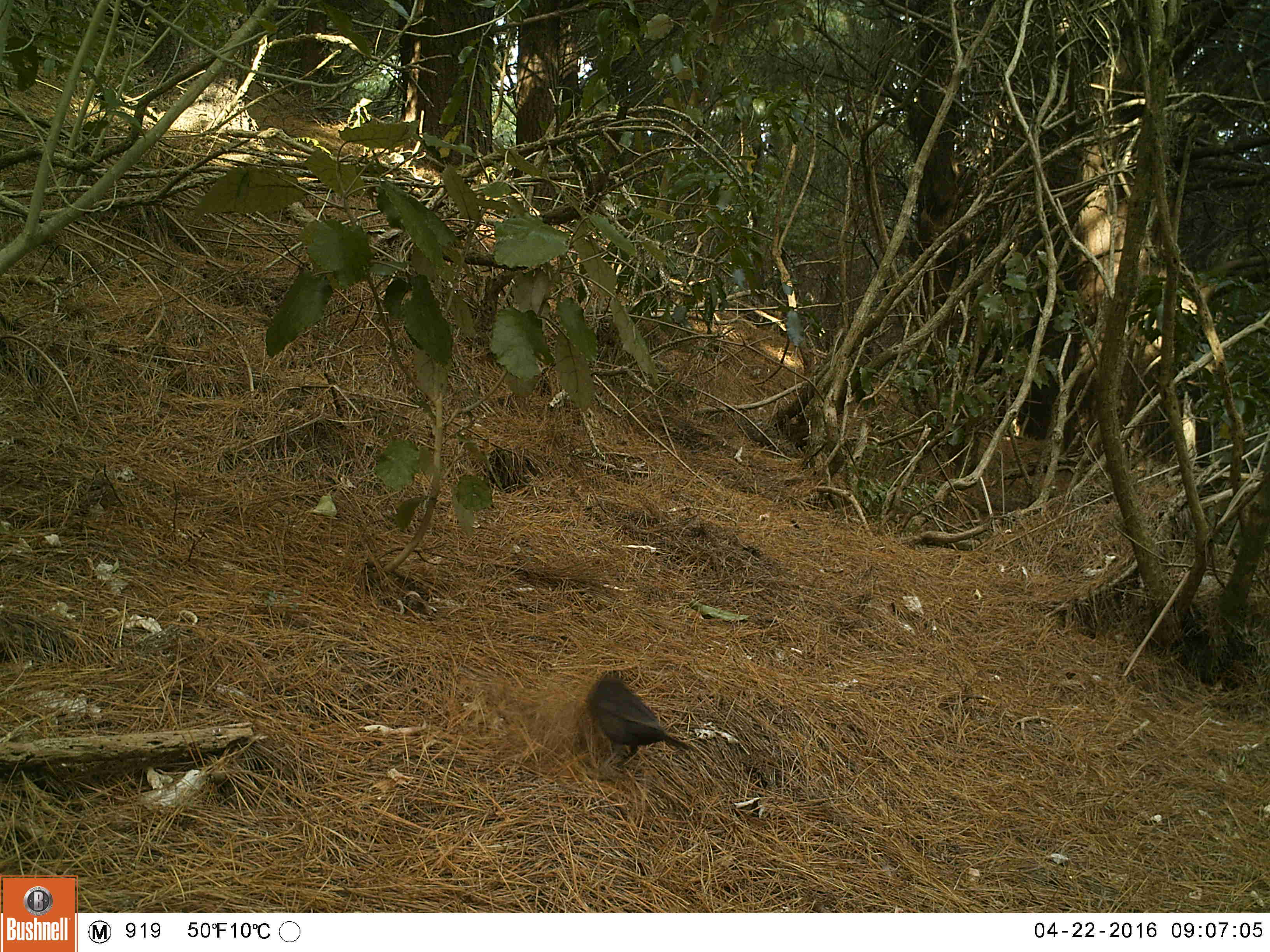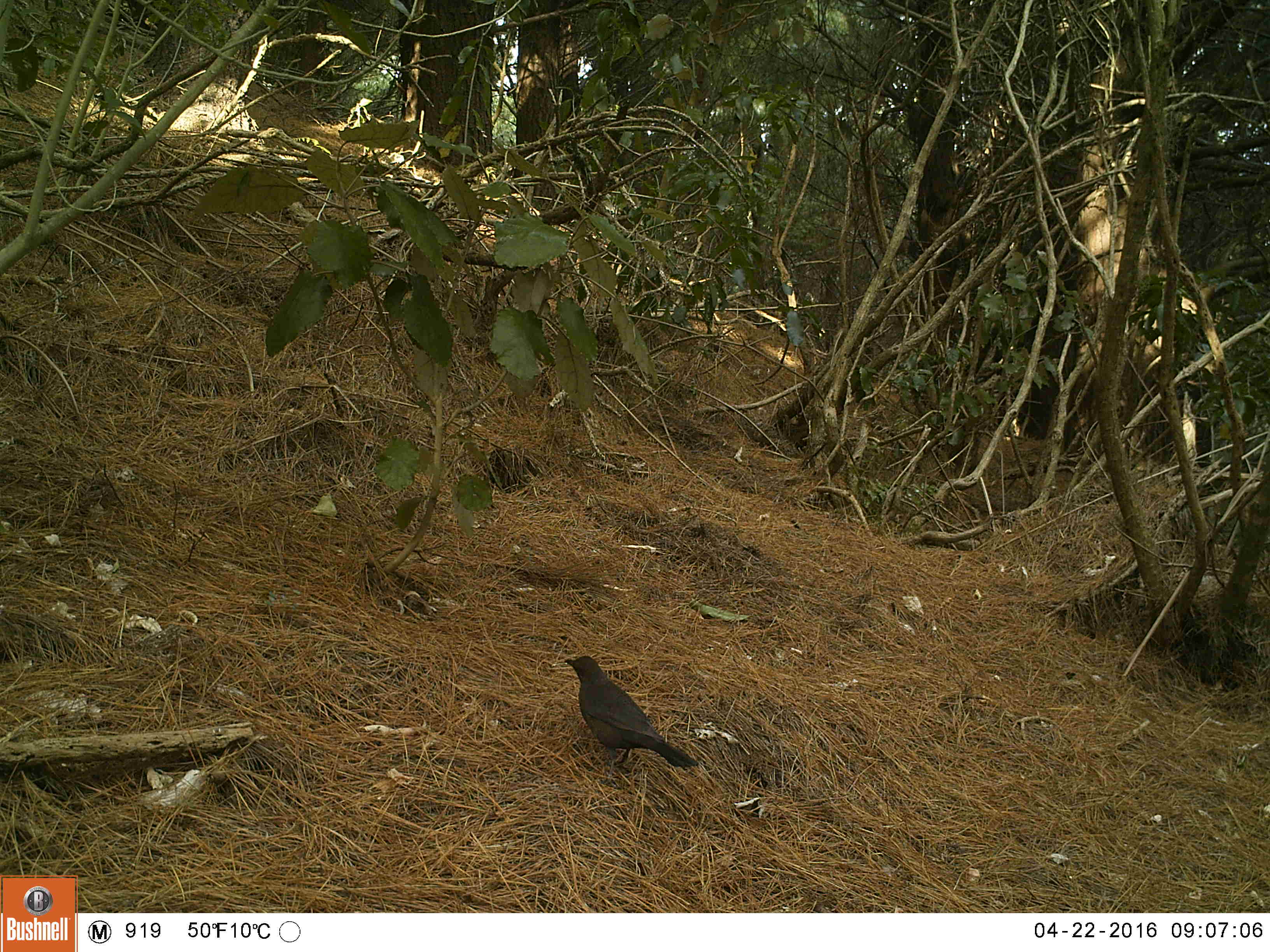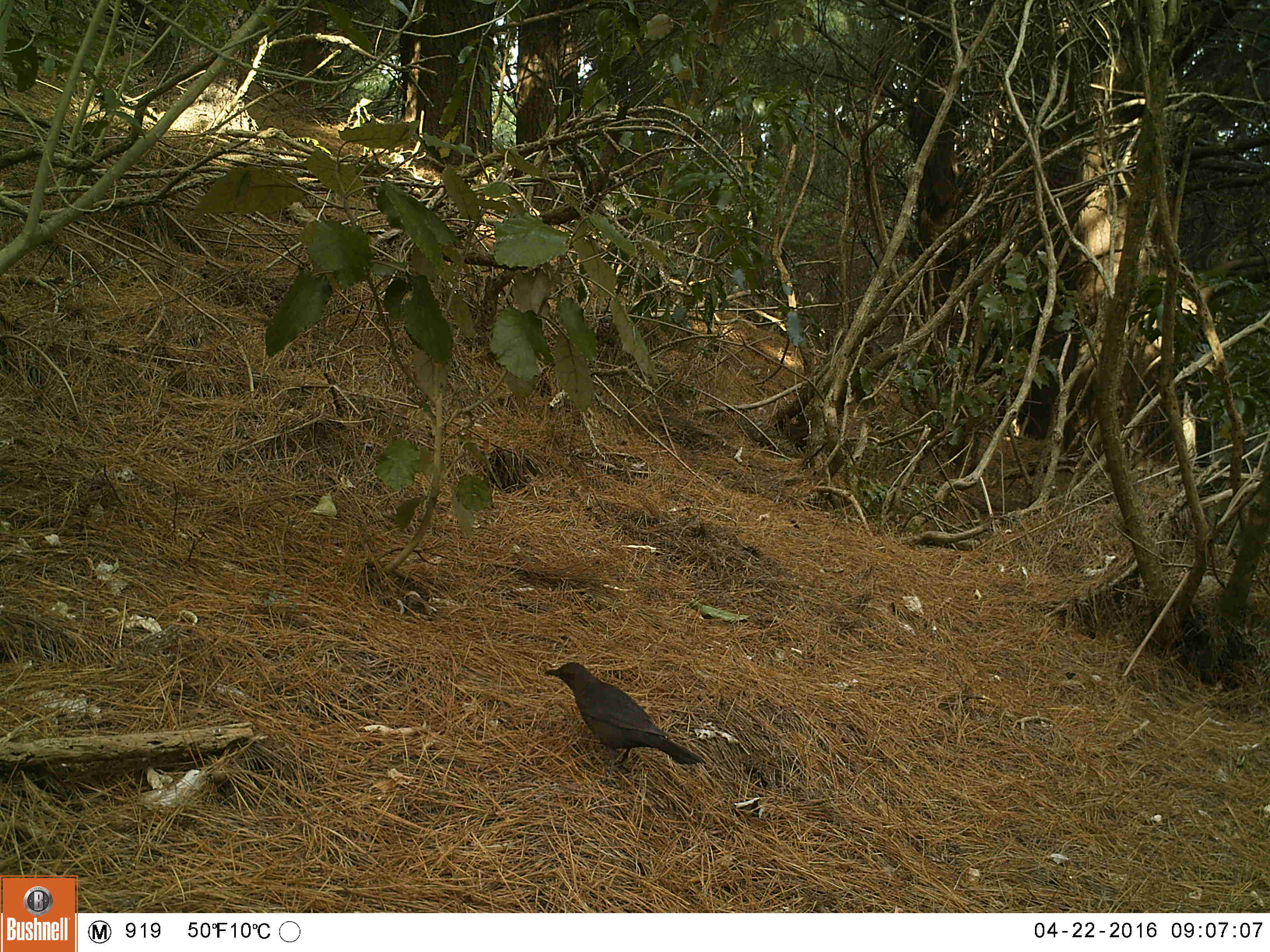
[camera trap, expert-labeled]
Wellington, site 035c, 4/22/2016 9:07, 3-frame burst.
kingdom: Animalia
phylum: Chordata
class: Aves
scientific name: Aves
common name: bird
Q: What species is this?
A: Bird (Aves).